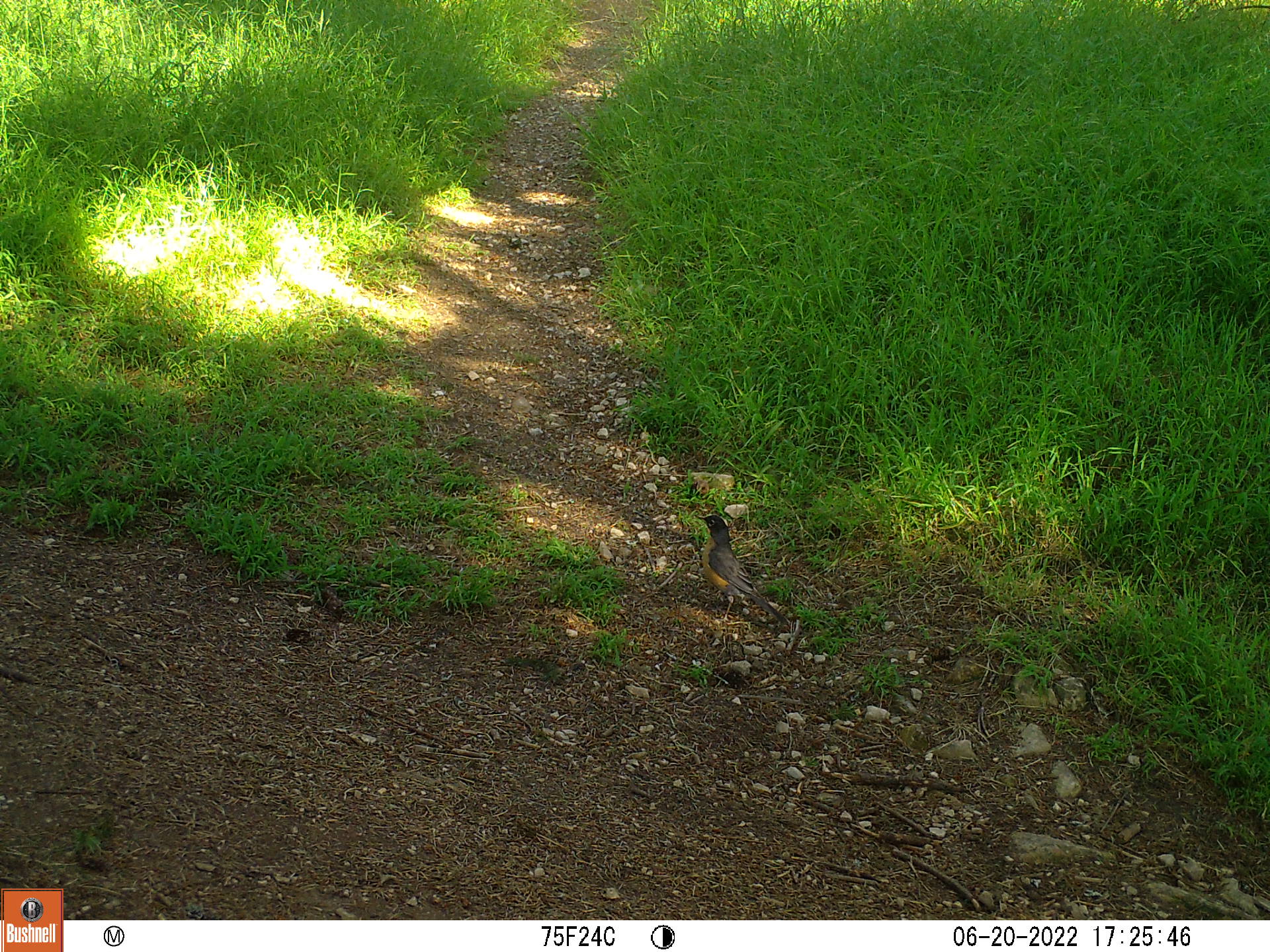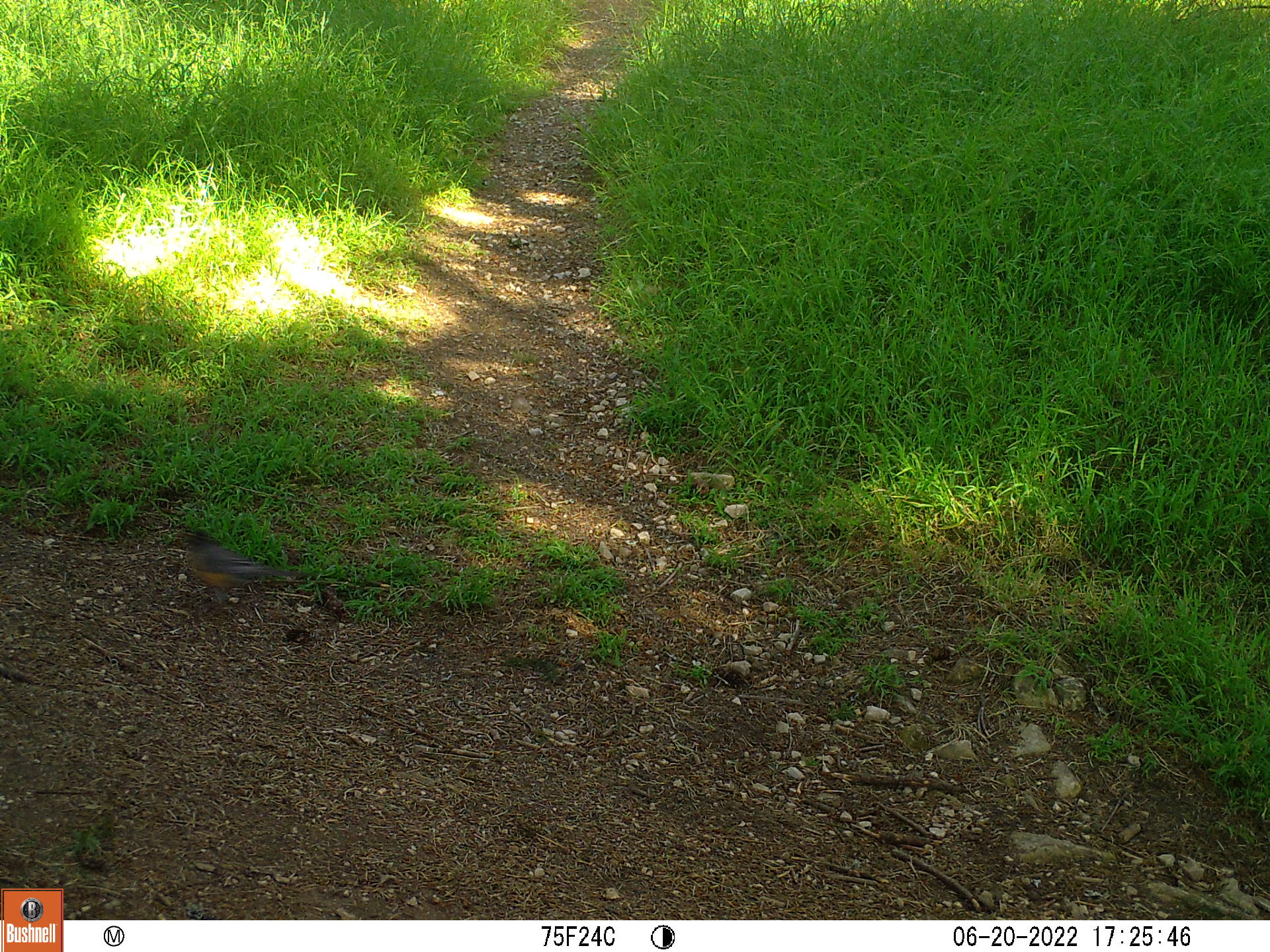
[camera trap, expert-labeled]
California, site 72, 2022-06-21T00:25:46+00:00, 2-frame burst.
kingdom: Animalia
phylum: Chordata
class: Aves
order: Passeriformes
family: Turdidae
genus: Turdus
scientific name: Turdus migratorius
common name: american robin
American robin (Turdus migratorius).